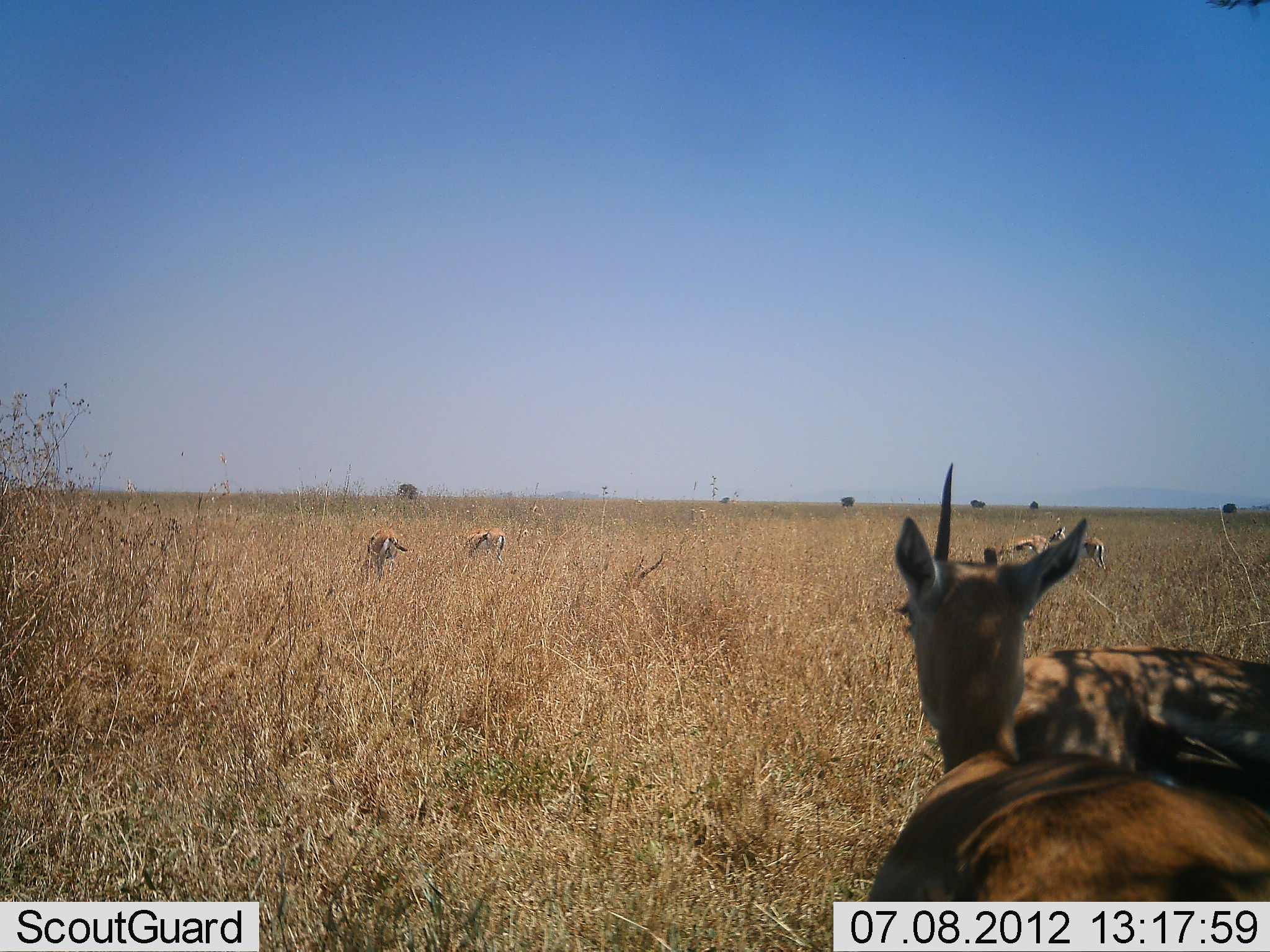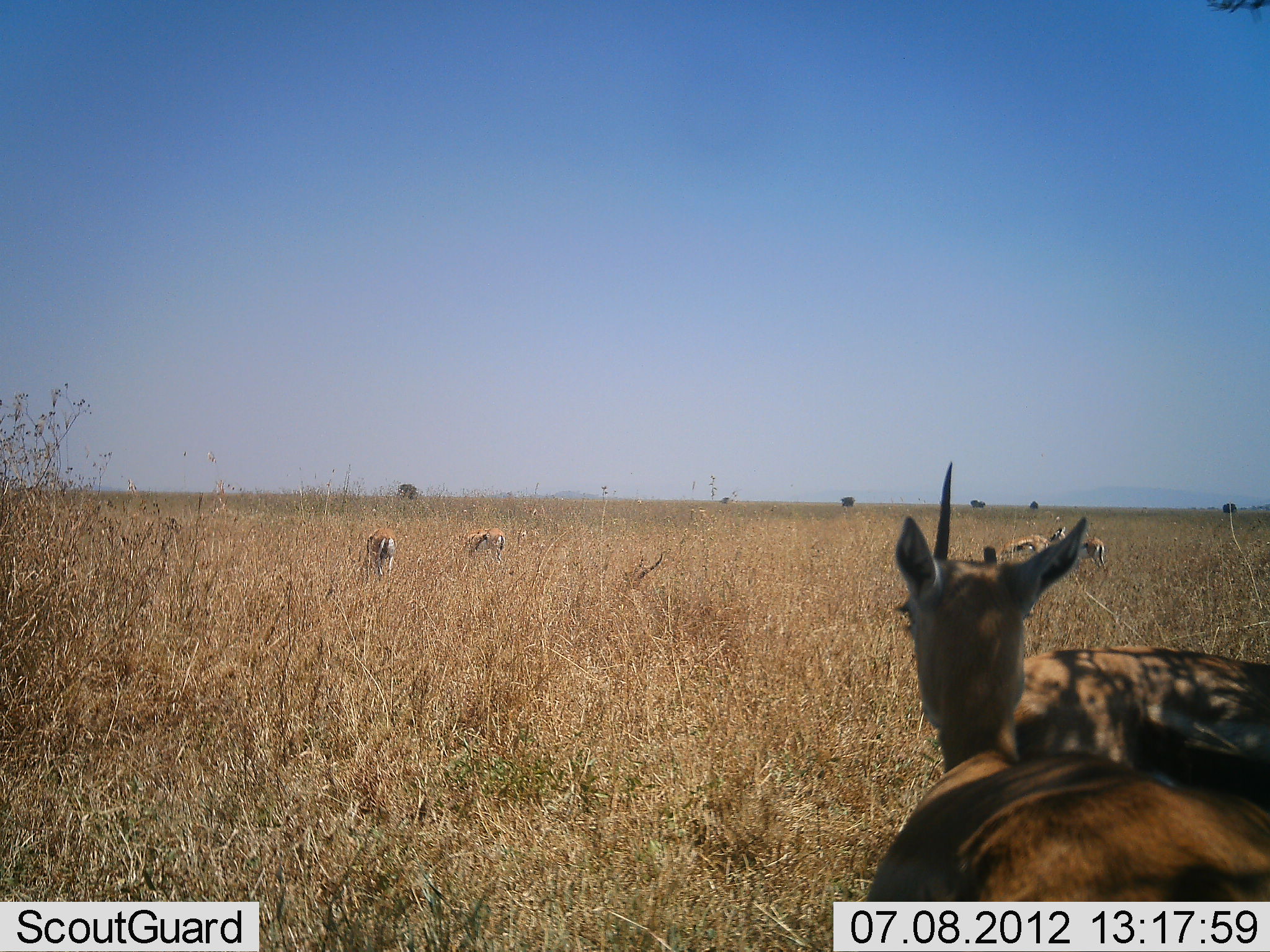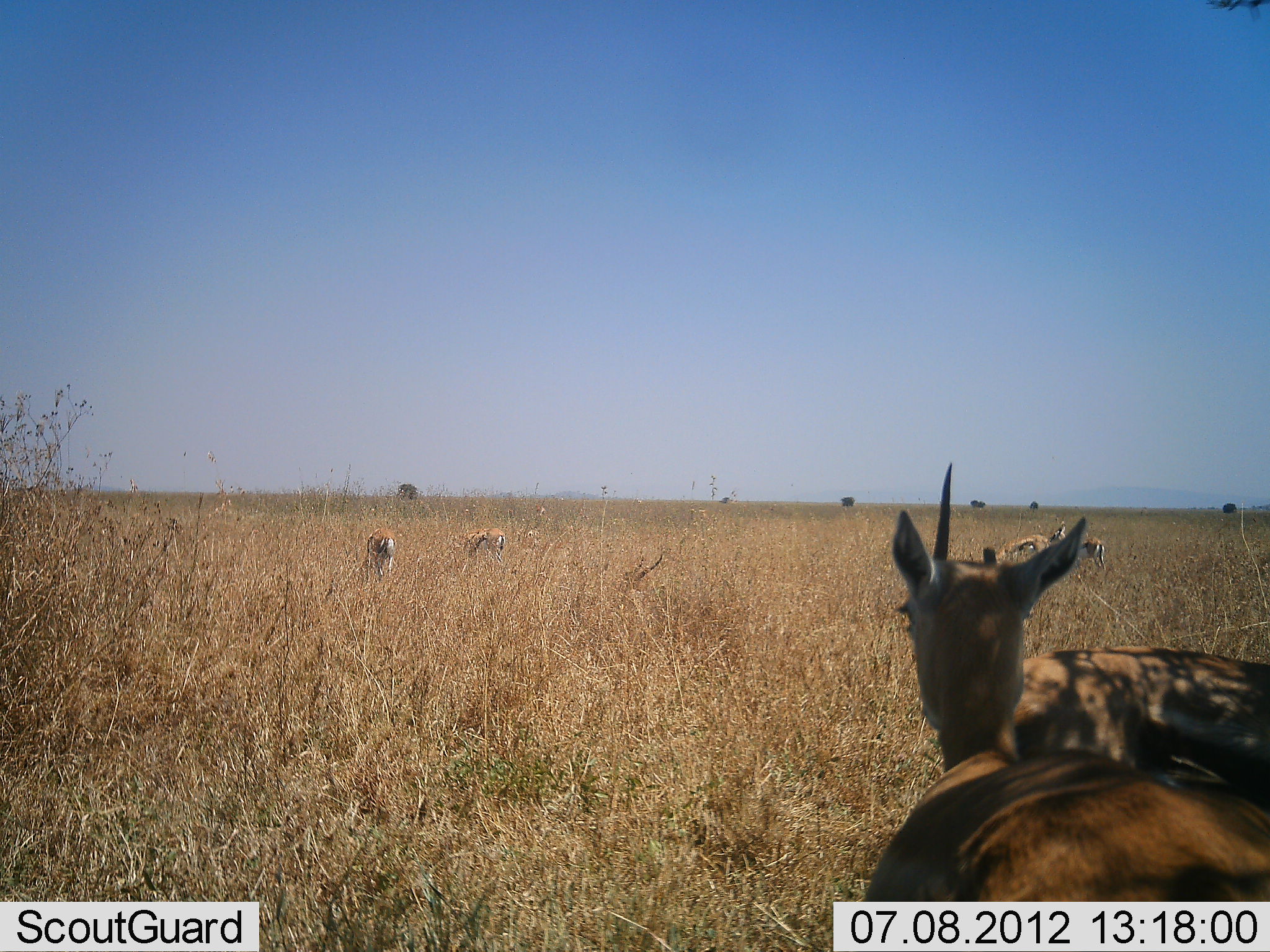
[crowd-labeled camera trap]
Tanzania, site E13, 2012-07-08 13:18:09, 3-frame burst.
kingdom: Animalia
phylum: Chordata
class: Mammalia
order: Artiodactyla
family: Bovidae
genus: Eudorcas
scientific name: Eudorcas thomsonii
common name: thomson's gazelle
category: gazellethomsons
Gazellethomsons (thomson's gazelle) (Eudorcas thomsonii), count 7. Behavior (volunteer vote fractions): standing 82%, resting 9%, moving 0%, interacting 9%. Young present (vote fraction): 0%. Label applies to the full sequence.